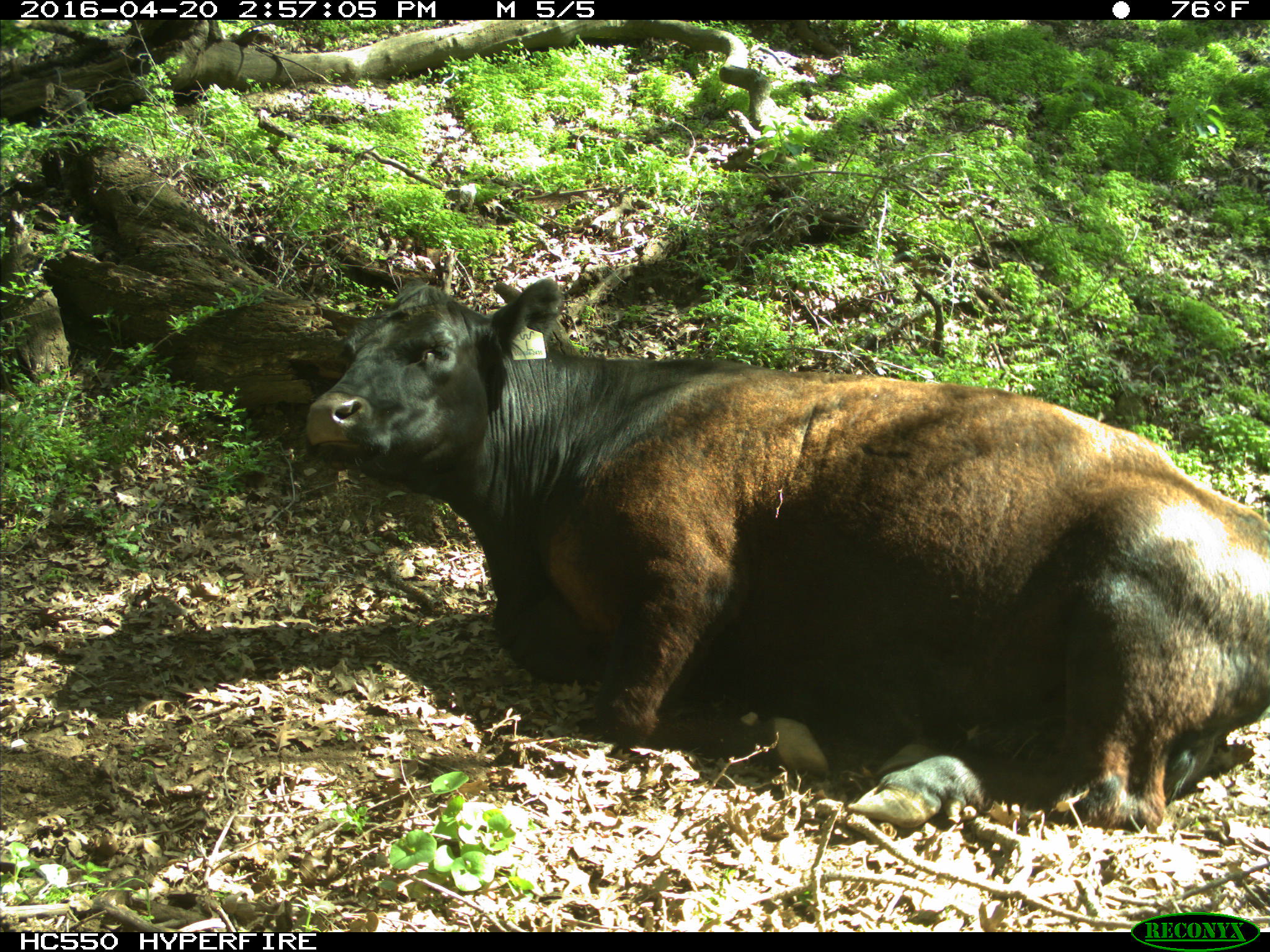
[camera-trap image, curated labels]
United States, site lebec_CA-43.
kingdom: Animalia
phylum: Chordata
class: Mammalia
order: Artiodactyla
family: Bovidae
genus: Bos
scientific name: Bos taurus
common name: domestic cow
Bos taurus (domestic cow).